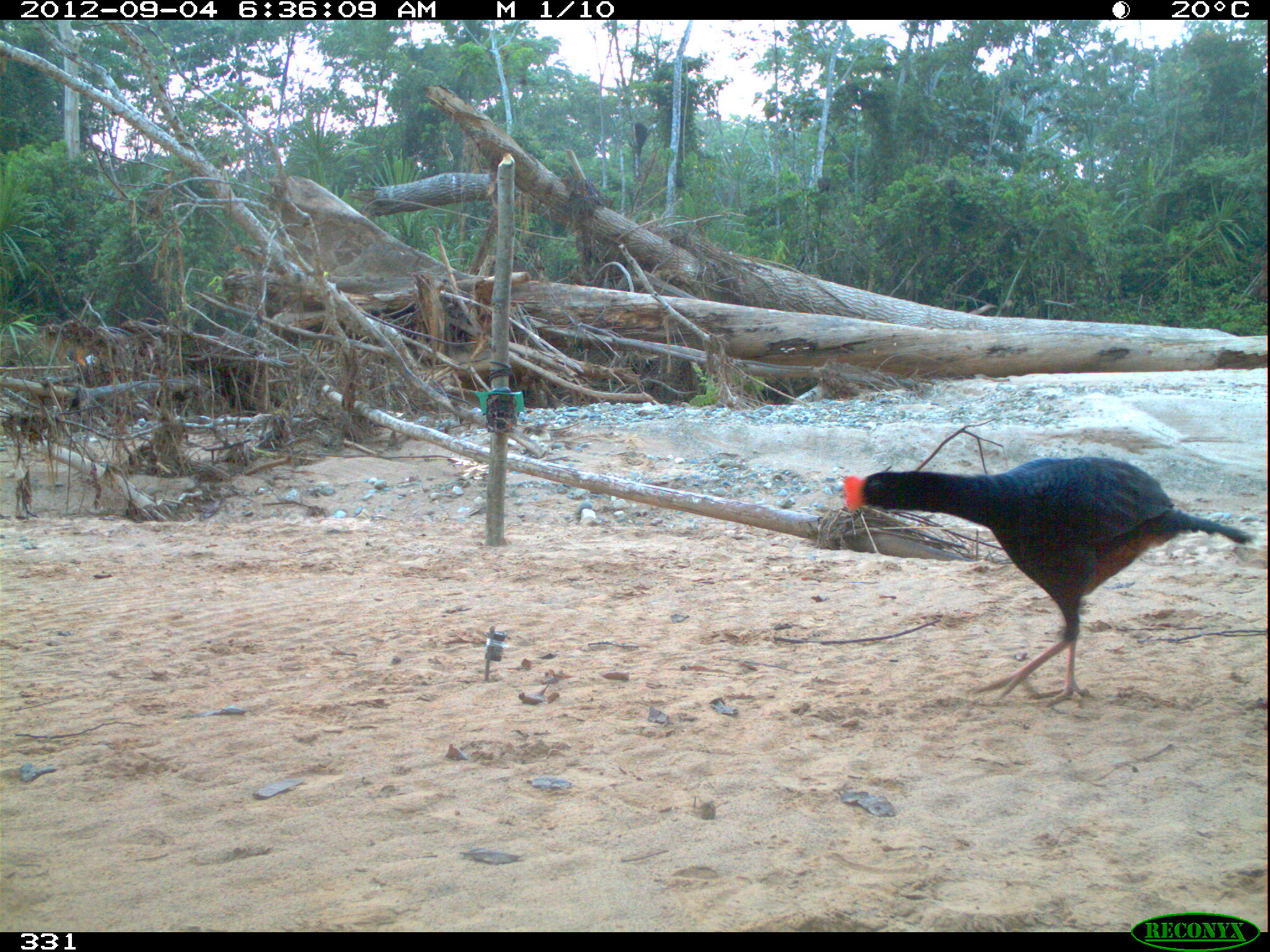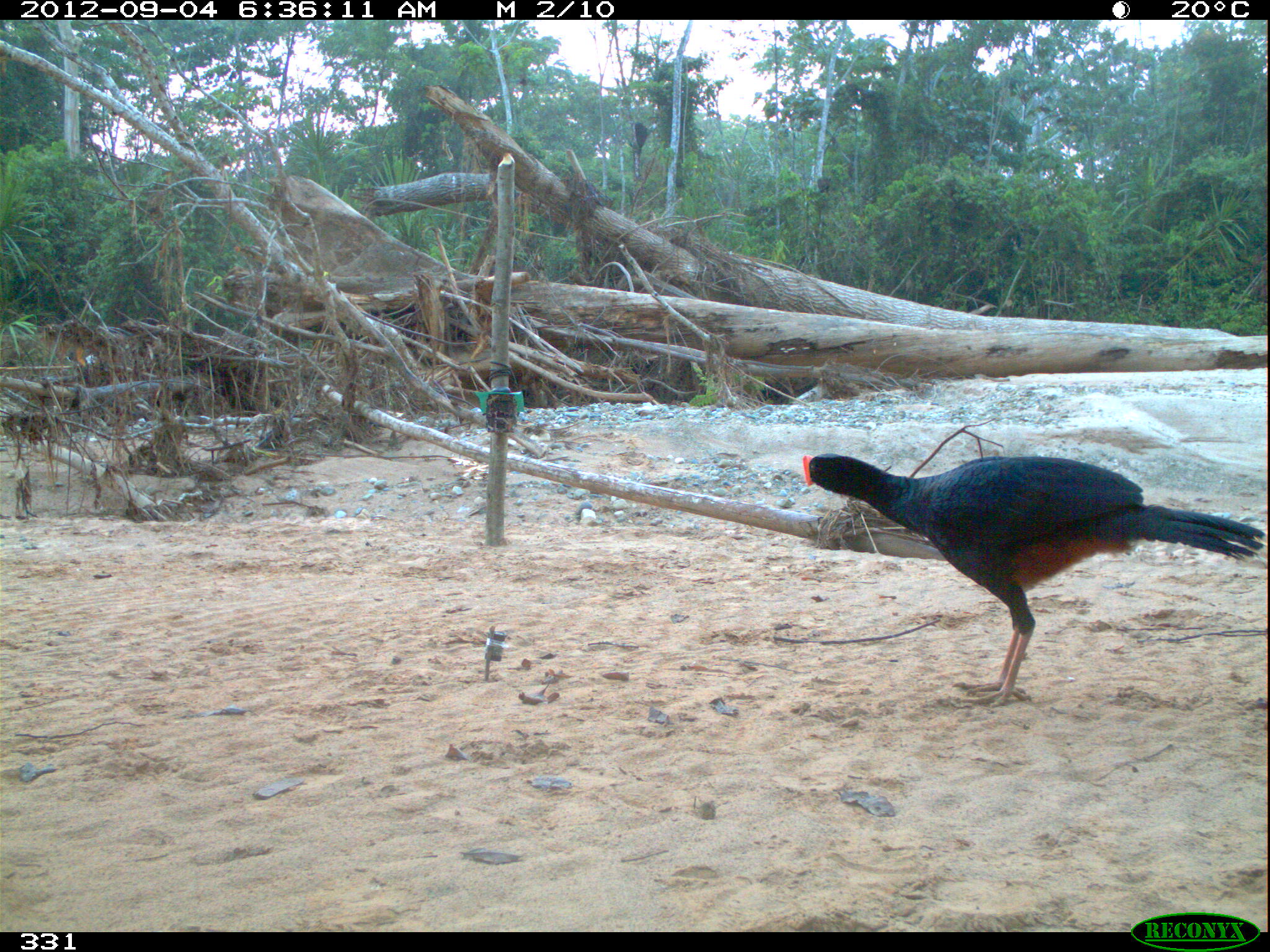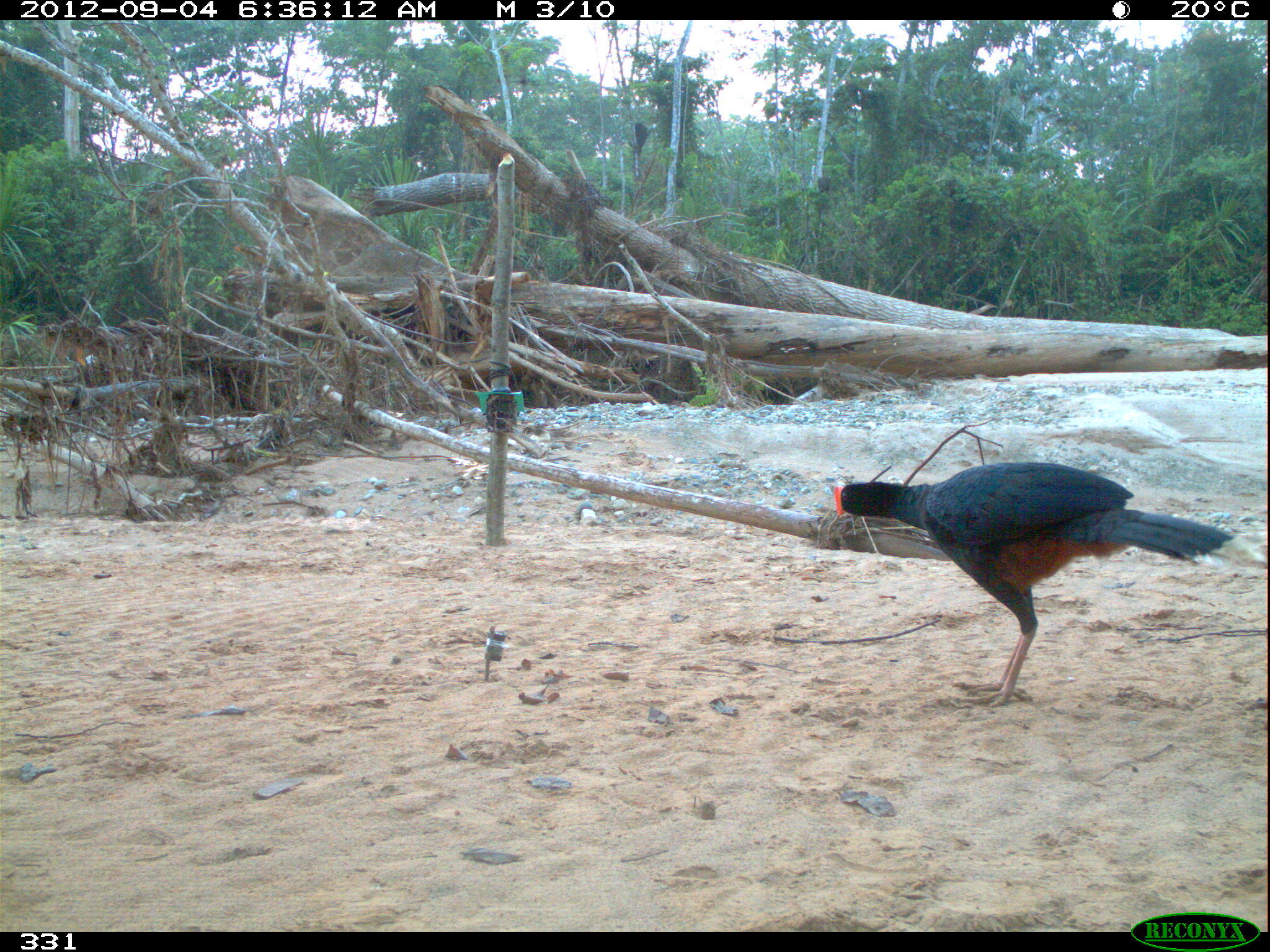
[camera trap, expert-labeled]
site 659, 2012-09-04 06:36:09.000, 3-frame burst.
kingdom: Animalia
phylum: Chordata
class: Aves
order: Galliformes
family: Cracidae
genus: Mitu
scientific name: Mitu tuberosum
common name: razor-billed curassow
Mitu tuberosum (razor-billed curassow).